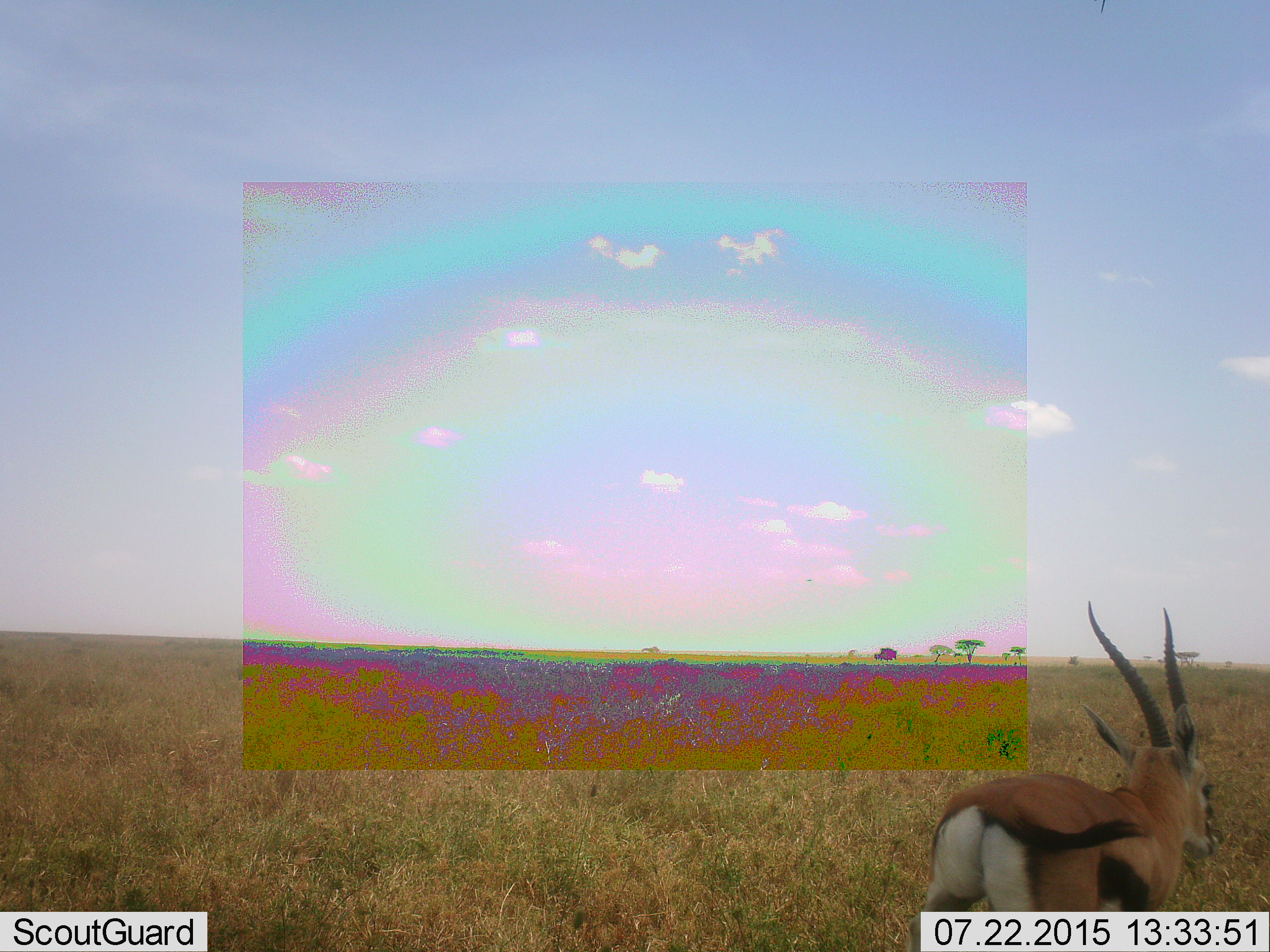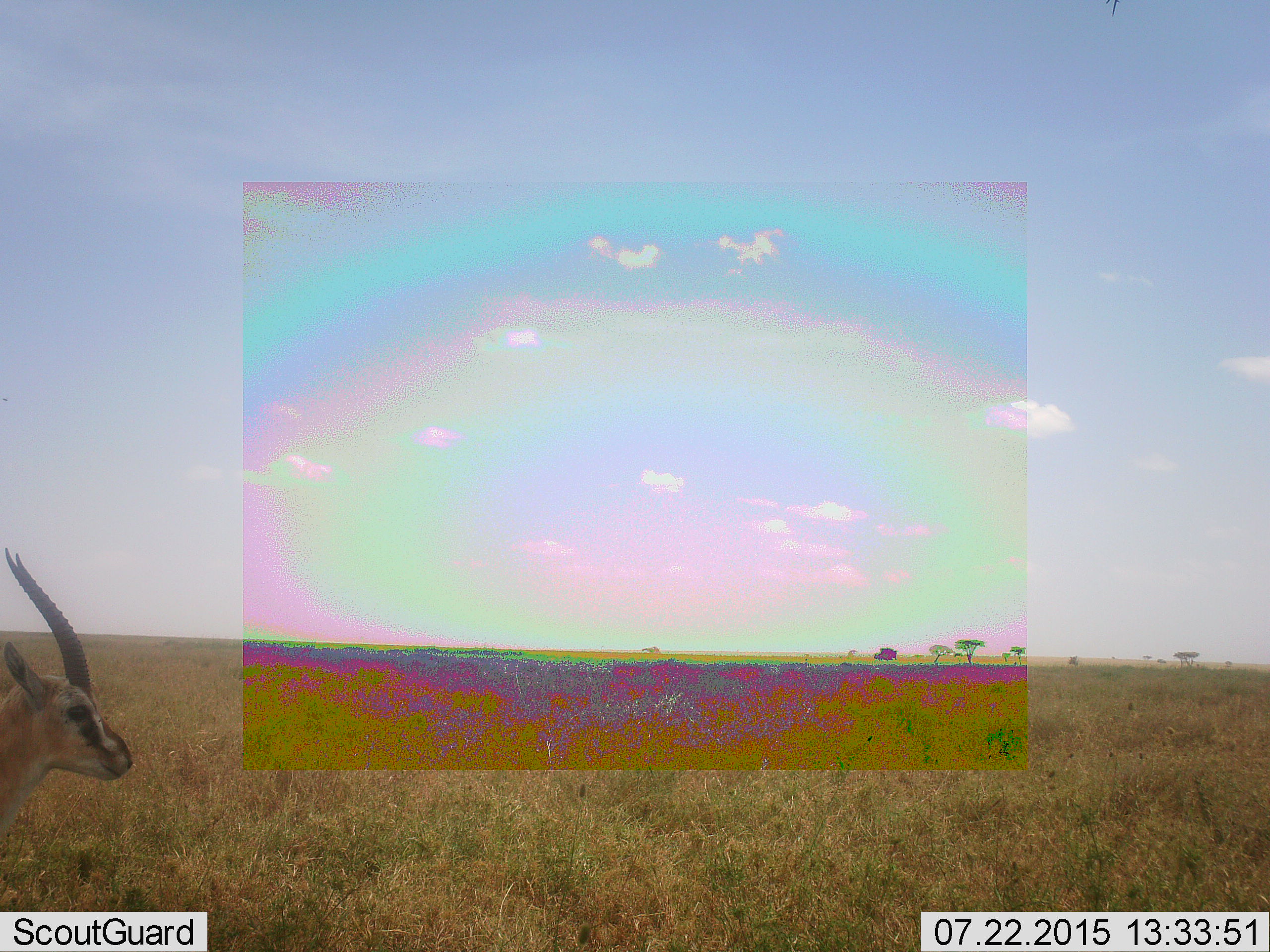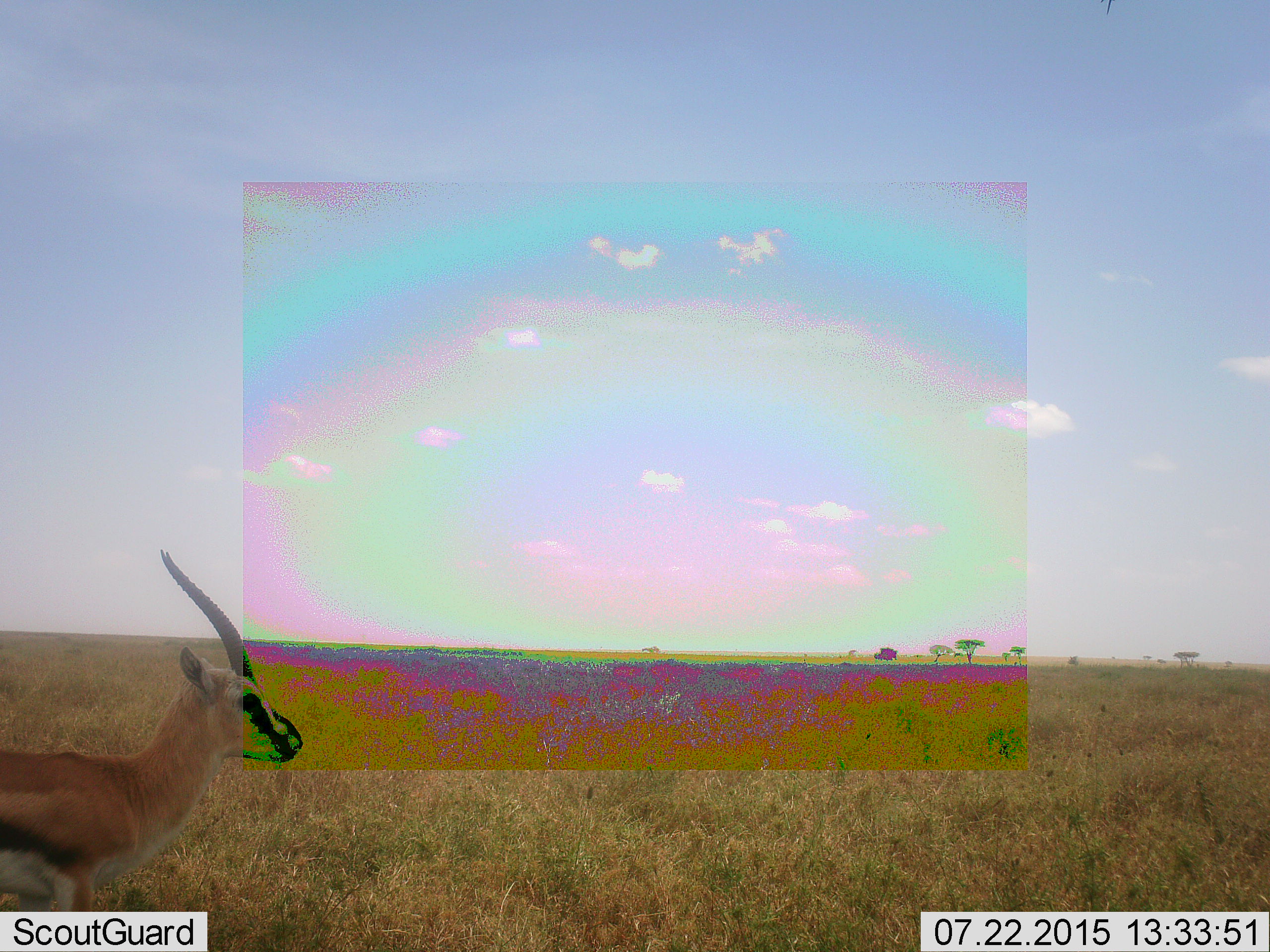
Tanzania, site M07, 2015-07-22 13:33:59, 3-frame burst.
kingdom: Animalia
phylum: Chordata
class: Mammalia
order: Artiodactyla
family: Bovidae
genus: Eudorcas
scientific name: Eudorcas thomsonii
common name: thomson's gazelle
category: gazellethomsons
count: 1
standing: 50%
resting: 0%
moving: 83%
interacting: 0%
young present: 0%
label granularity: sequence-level